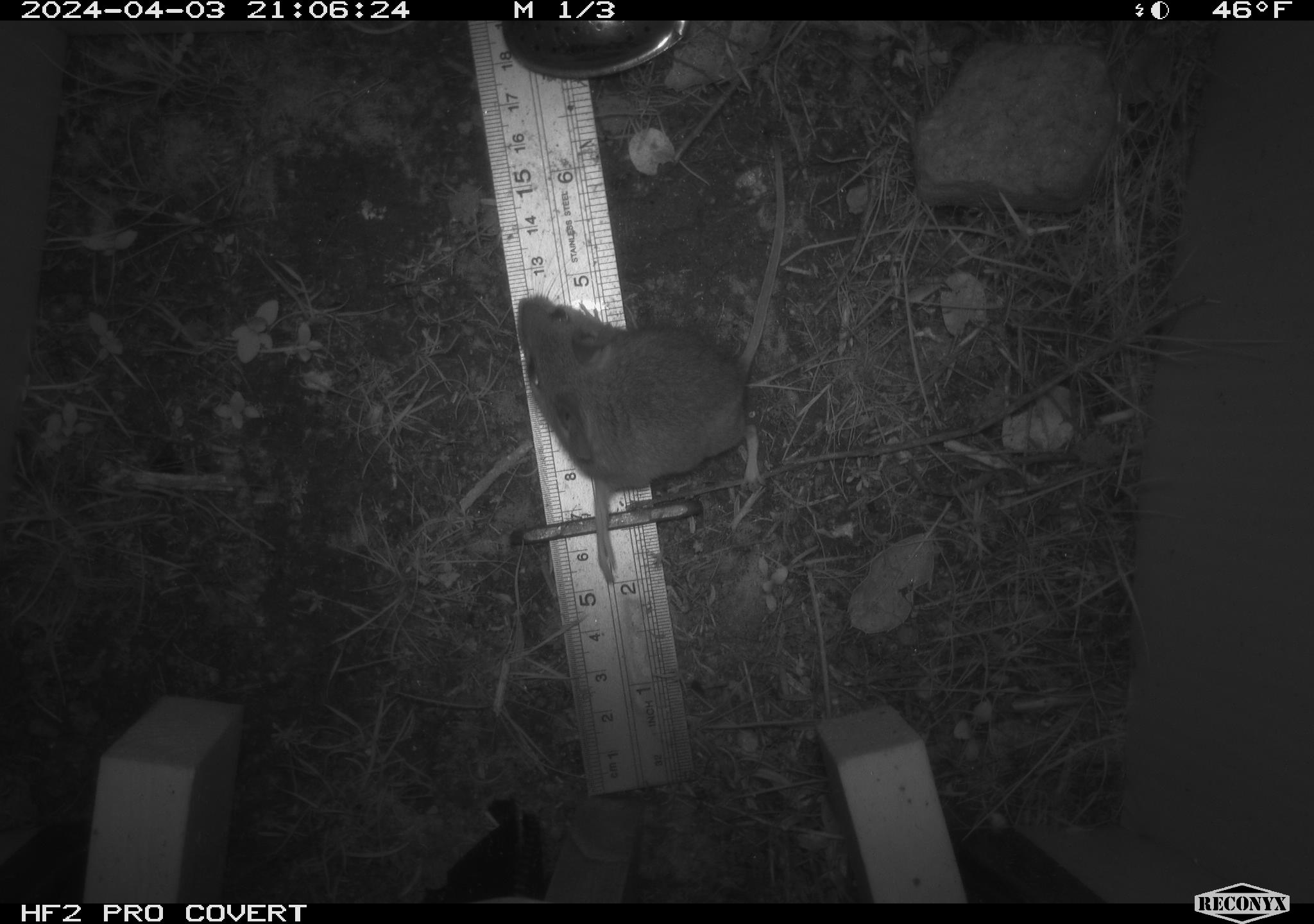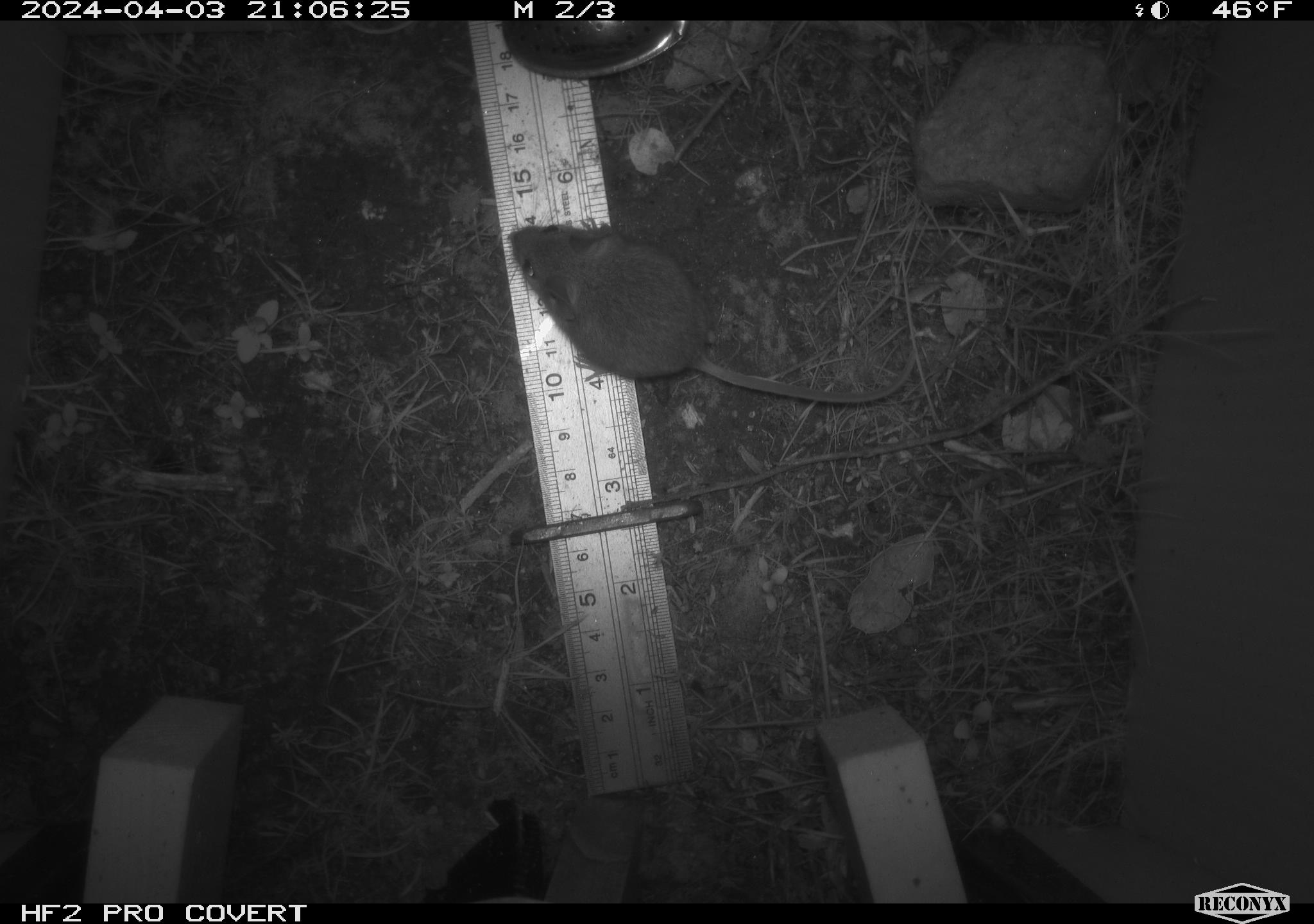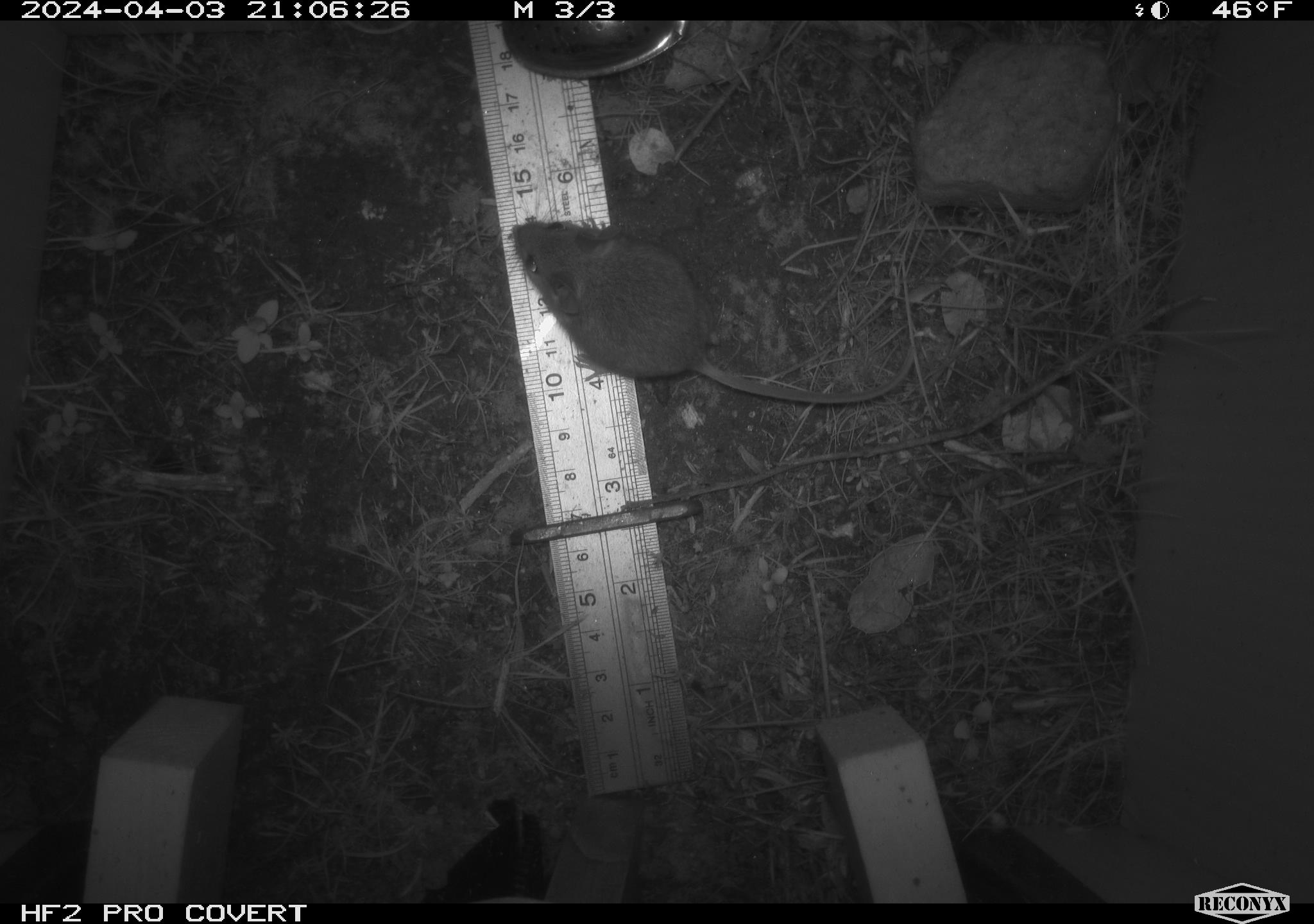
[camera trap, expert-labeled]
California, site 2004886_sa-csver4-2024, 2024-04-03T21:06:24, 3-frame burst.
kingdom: Animalia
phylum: Chordata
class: Mammalia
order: Rodentia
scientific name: Rodentia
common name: mouse species